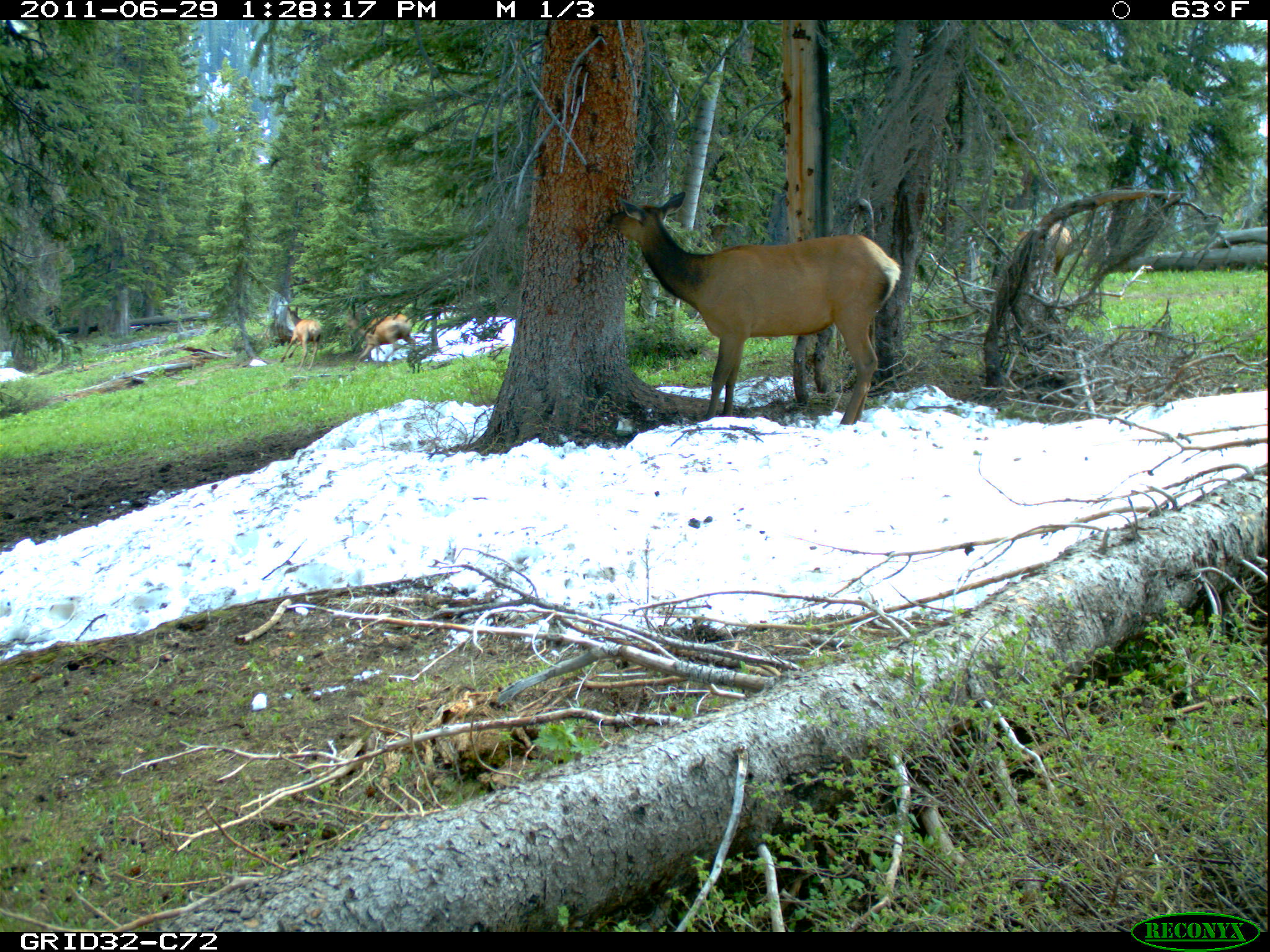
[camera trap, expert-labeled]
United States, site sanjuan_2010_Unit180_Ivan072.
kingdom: Animalia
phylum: Chordata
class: Mammalia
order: Artiodactyla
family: Cervidae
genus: Cervus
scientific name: Cervus elaphus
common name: red deer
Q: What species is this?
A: Cervus elaphus (red deer).